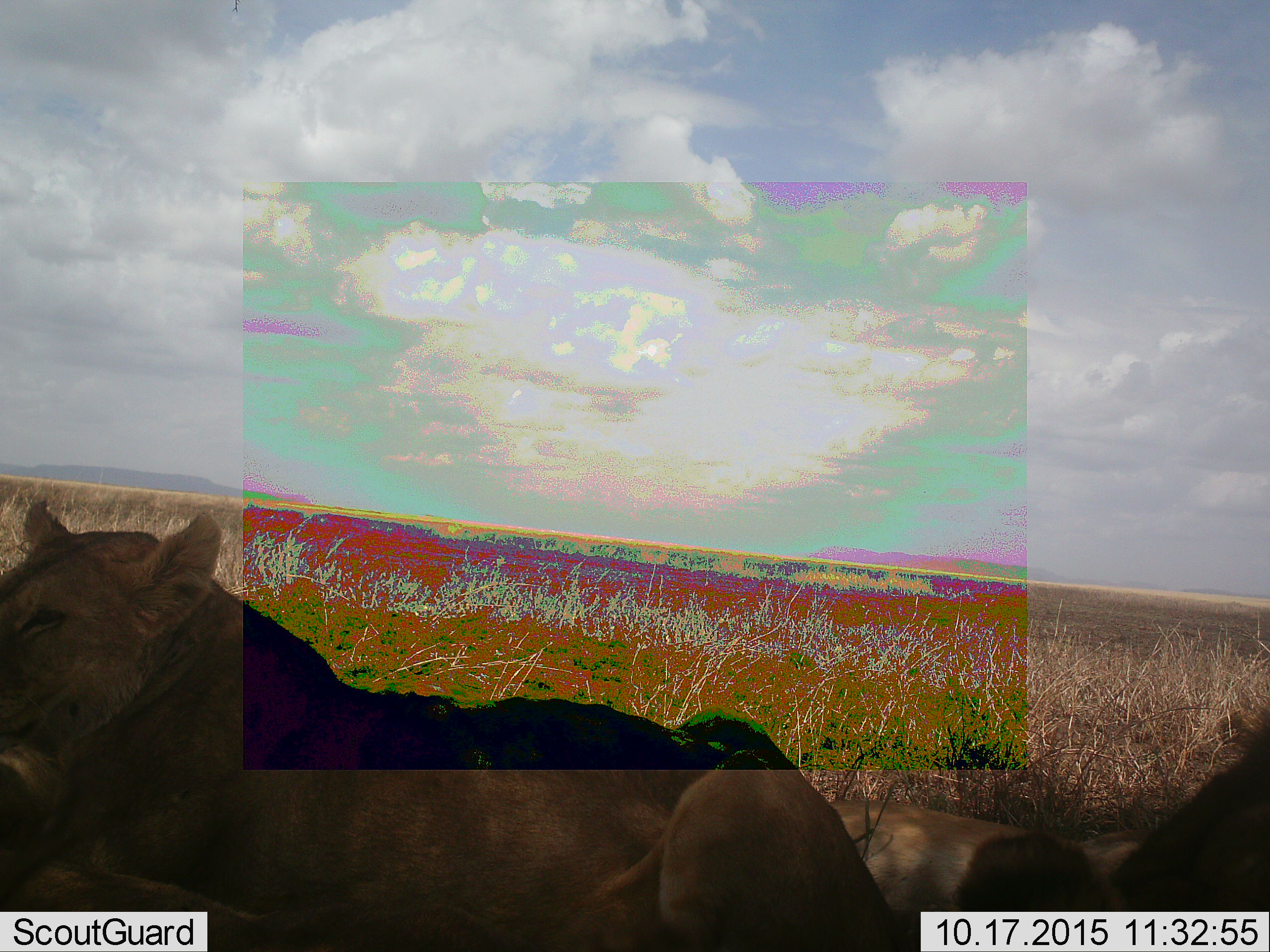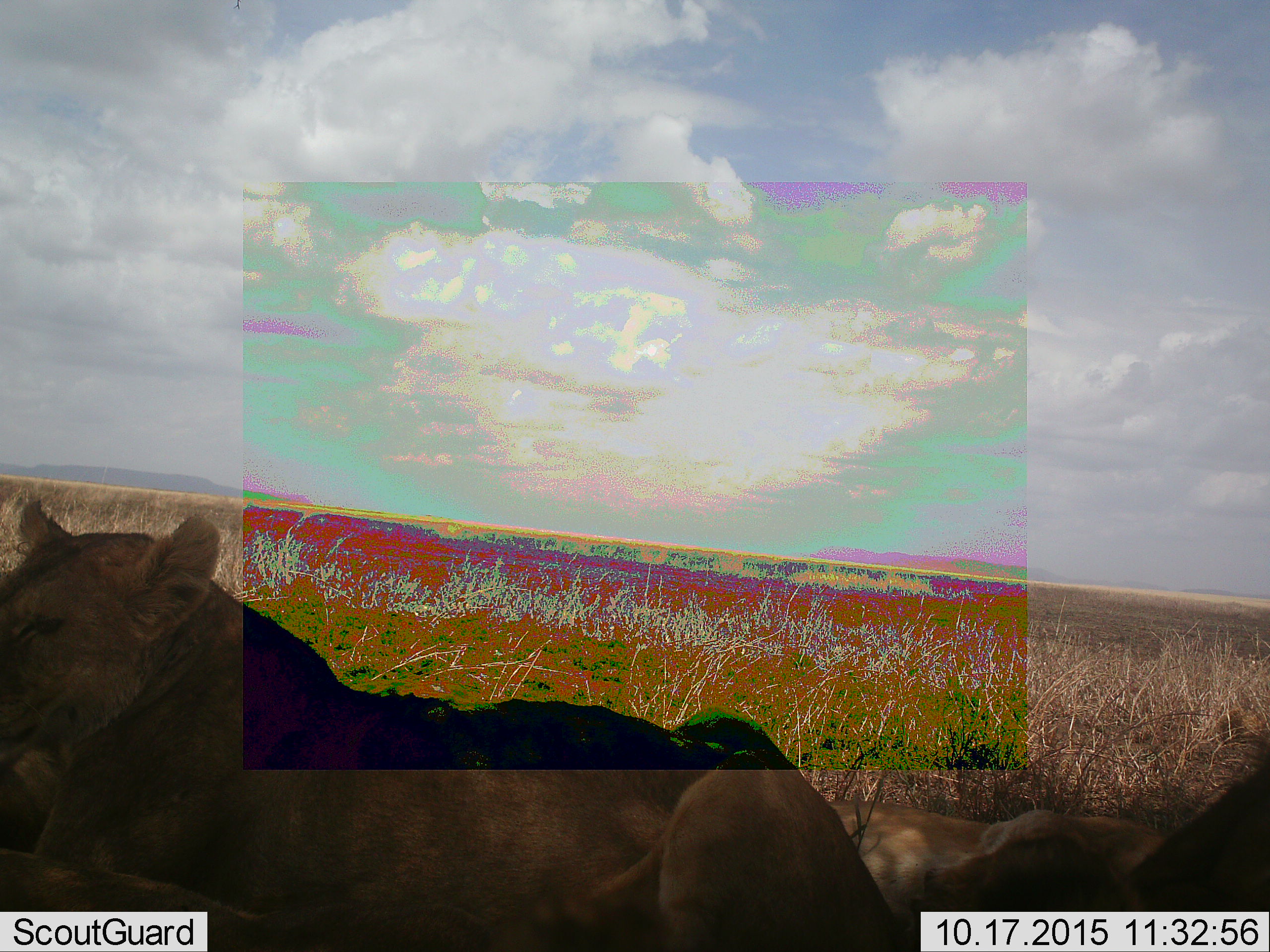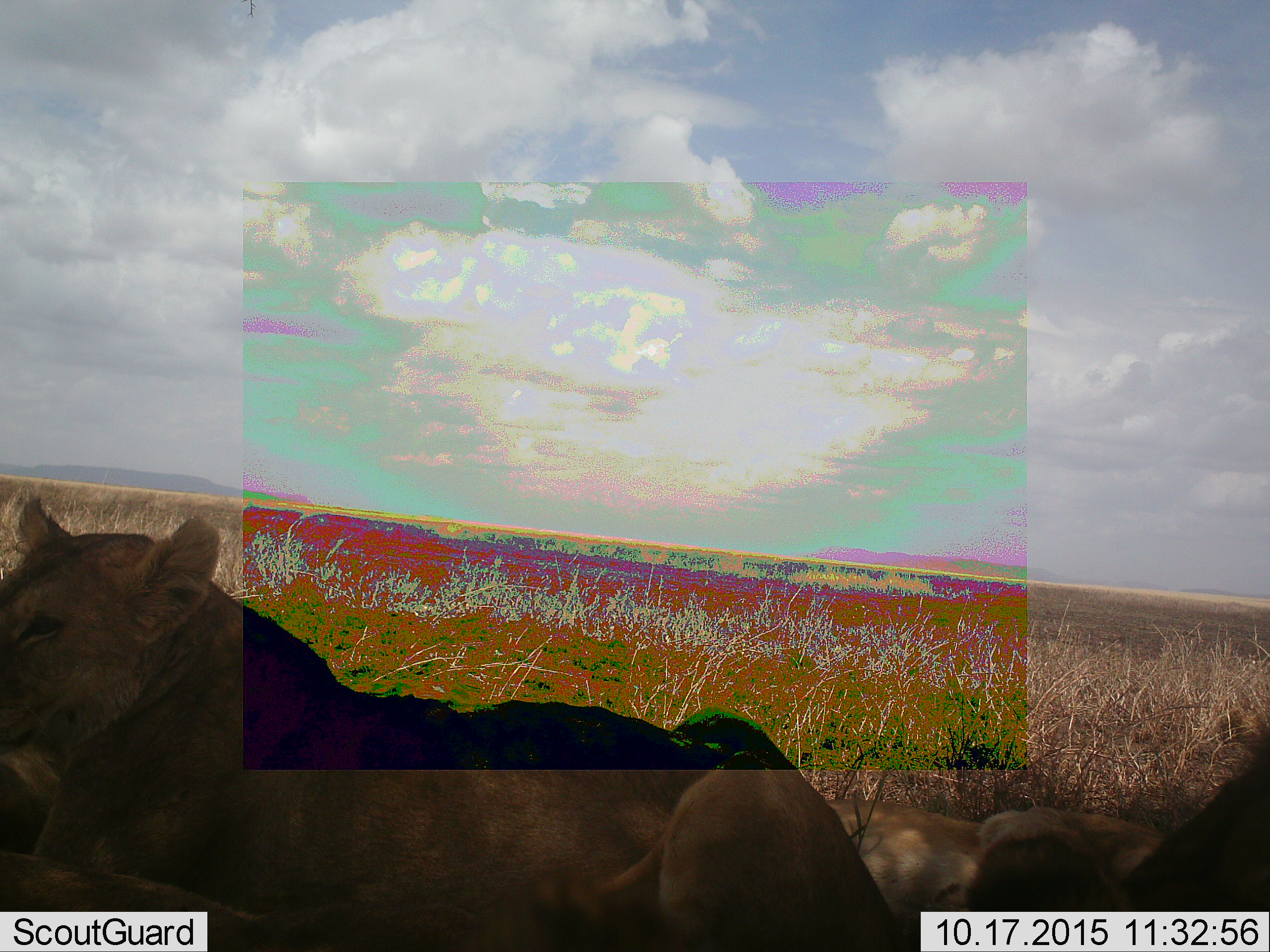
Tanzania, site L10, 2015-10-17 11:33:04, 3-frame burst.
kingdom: Animalia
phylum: Chordata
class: Mammalia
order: Carnivora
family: Felidae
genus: Panthera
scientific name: Panthera leo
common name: lion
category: lionfemale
Lionfemale (lion) (Panthera leo), count 2. Behavior (volunteer vote fractions): standing 0%, resting 100%, moving 0%, interacting 0%. Young present (vote fraction): 22%. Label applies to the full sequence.